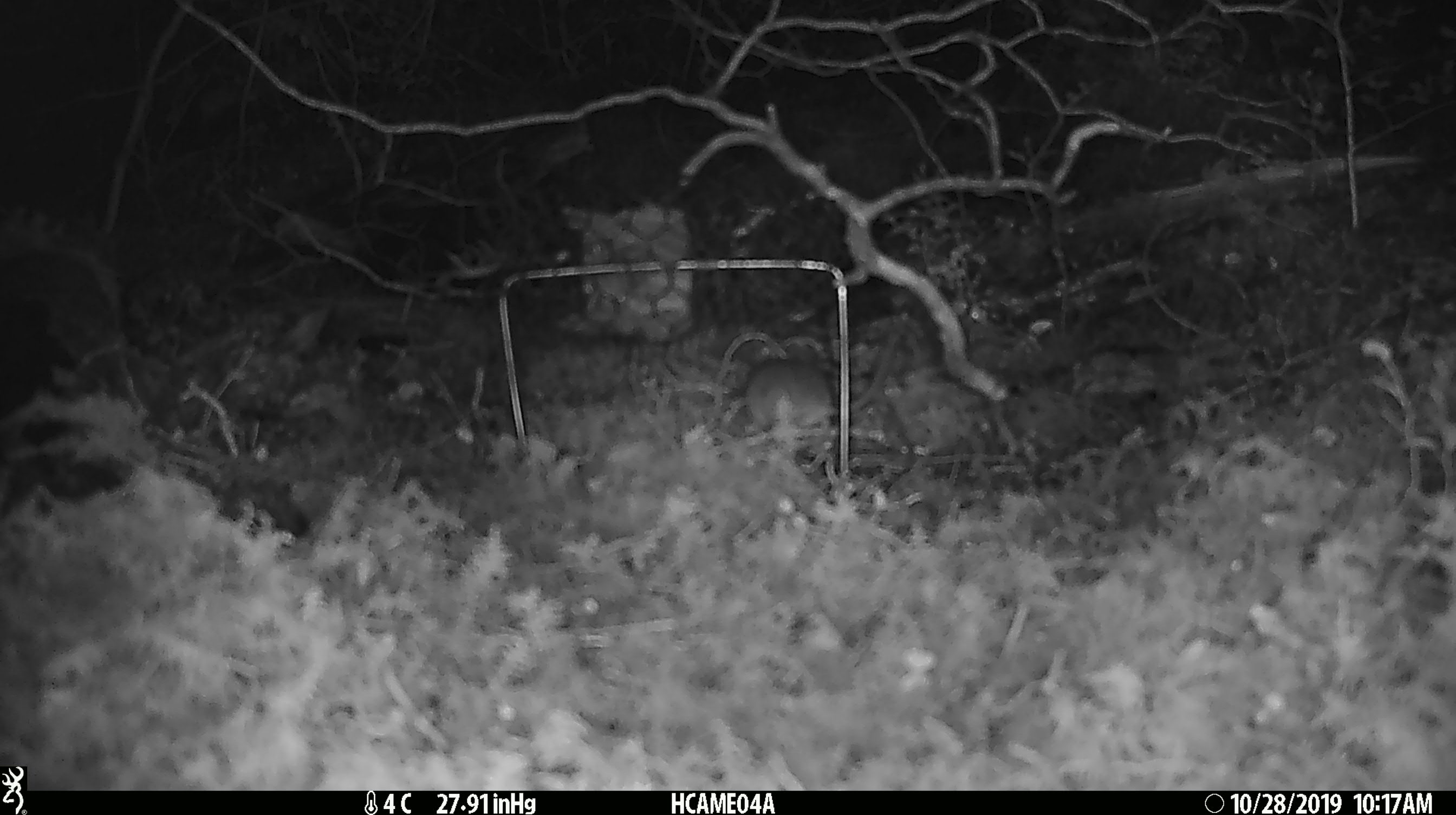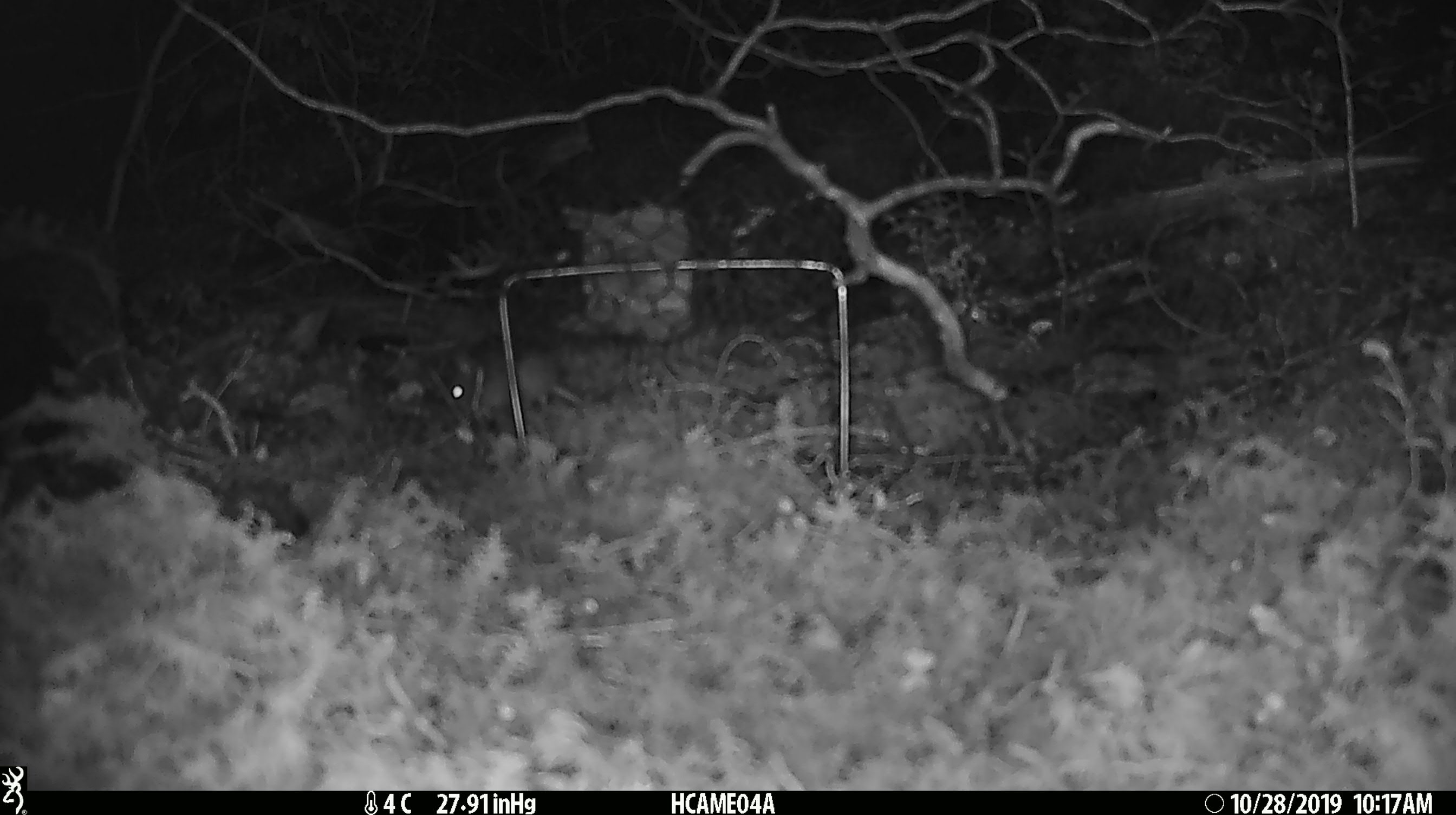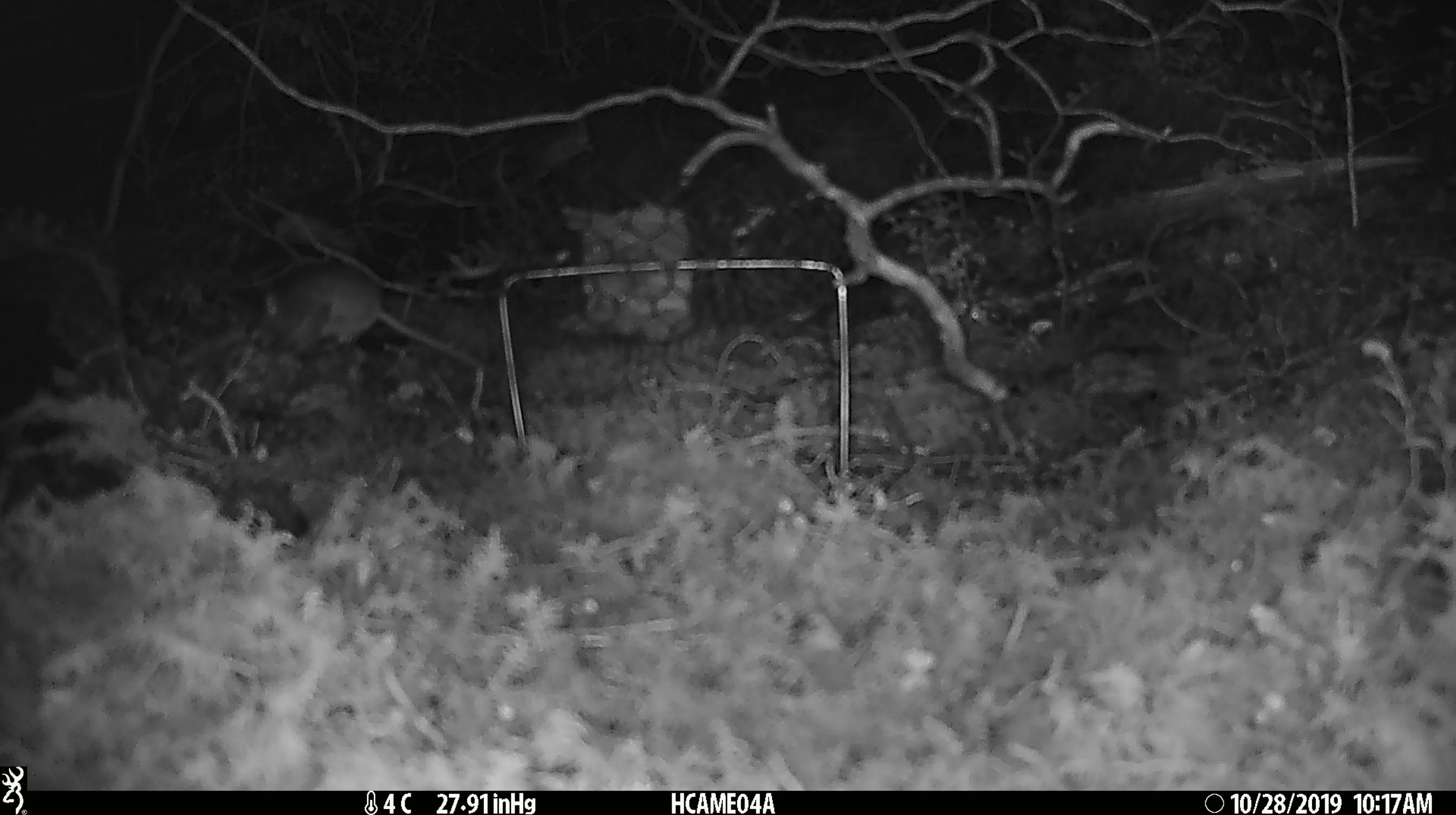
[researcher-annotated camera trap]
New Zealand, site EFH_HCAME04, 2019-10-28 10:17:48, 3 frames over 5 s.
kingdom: Animalia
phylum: Chordata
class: Mammalia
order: Rodentia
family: Muridae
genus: Mus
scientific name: Mus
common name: mouse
Mouse (Mus).